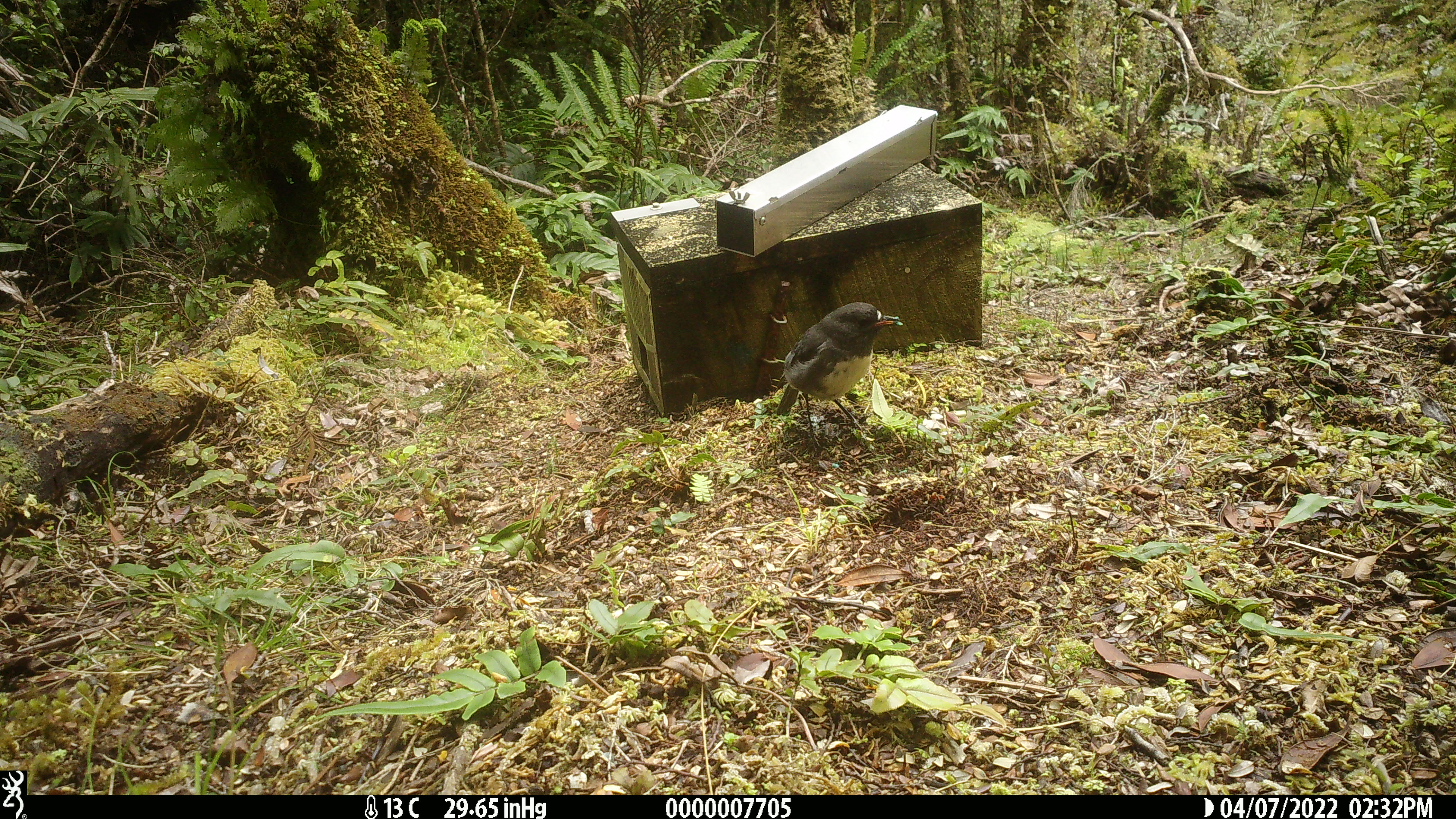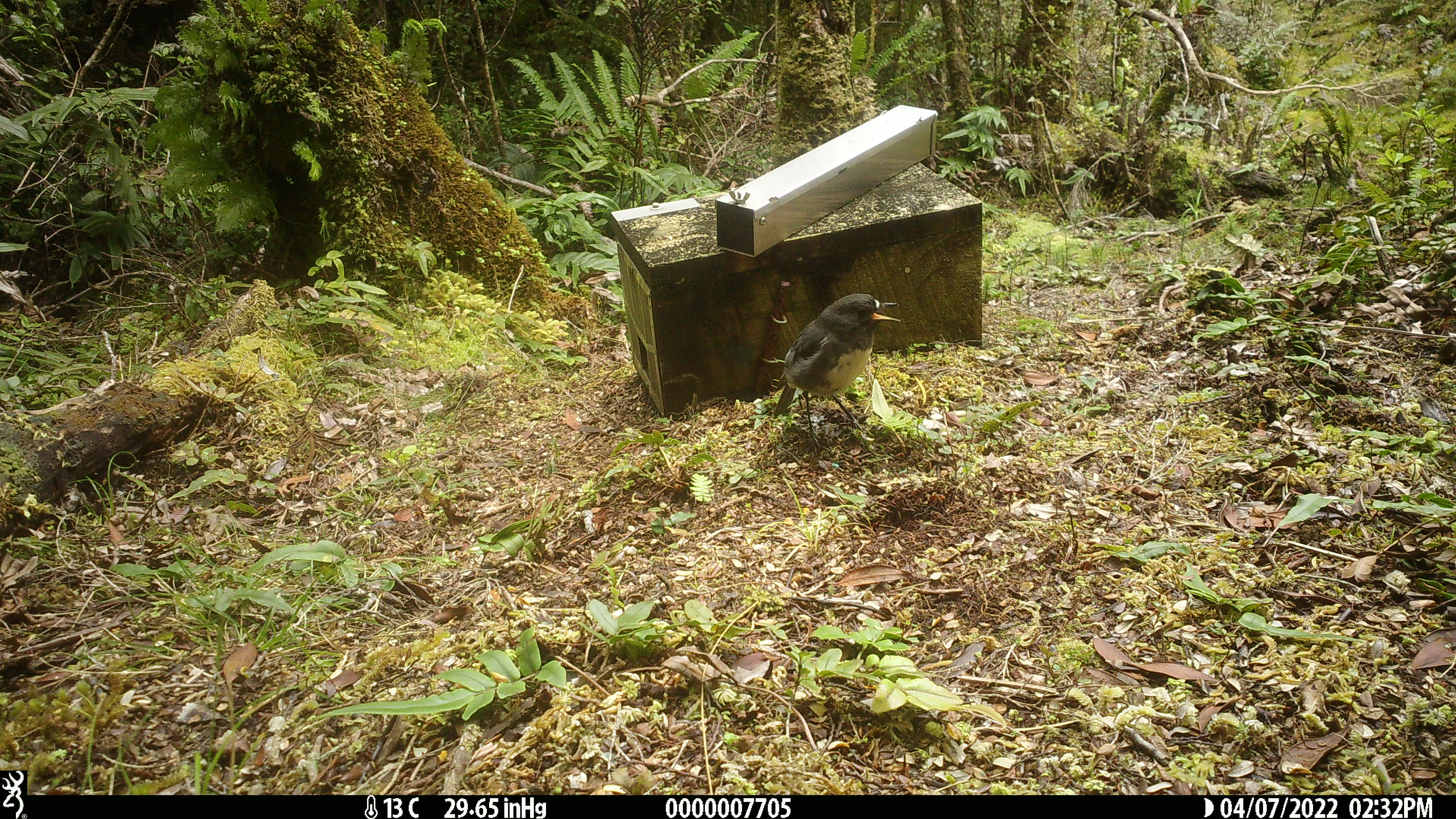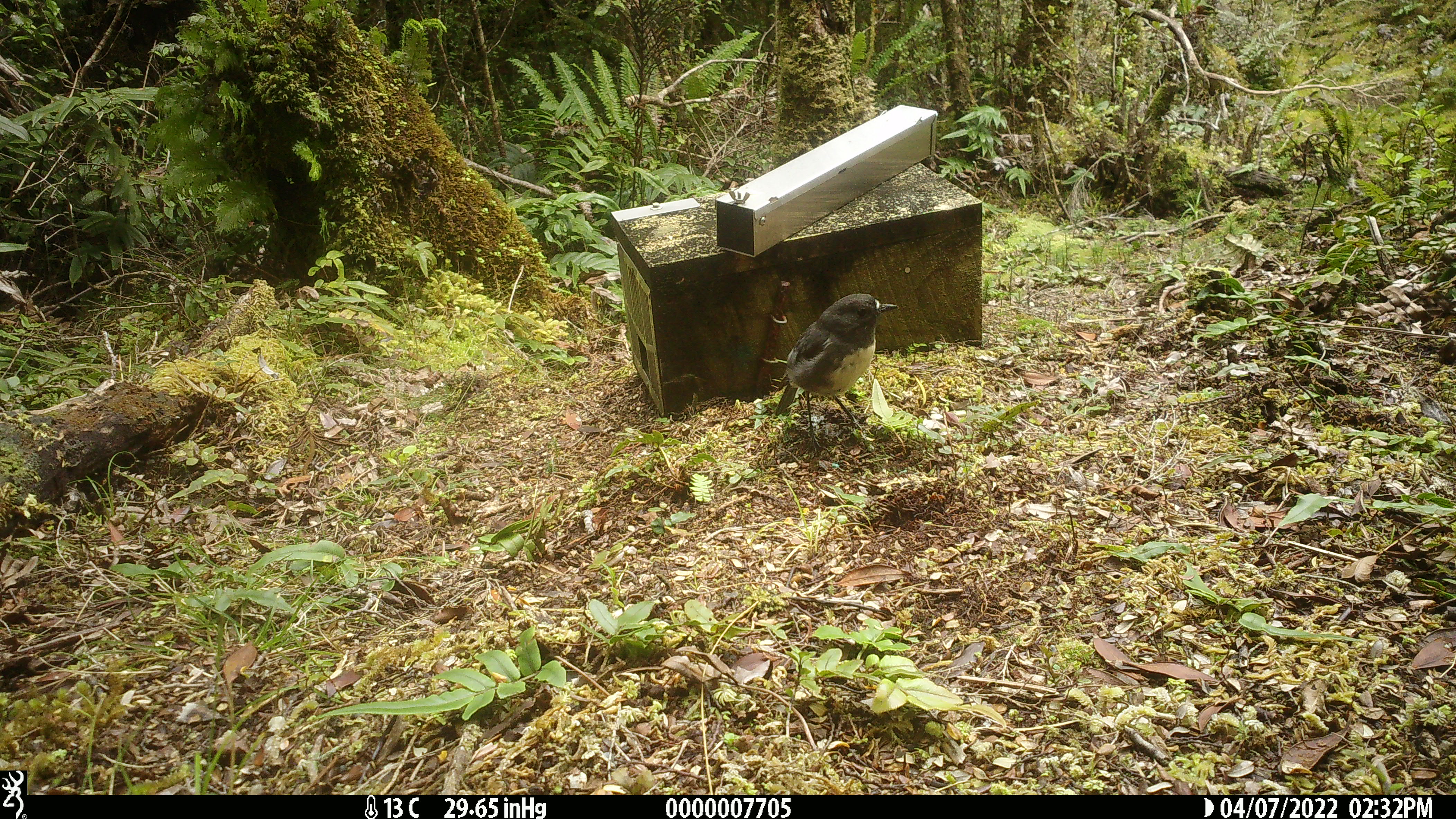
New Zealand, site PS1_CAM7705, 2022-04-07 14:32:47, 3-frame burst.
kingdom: Animalia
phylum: Chordata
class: Aves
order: Passeriformes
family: Petroicidae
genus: Petroica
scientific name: Petroica australis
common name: new zealand robin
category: robin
Robin (new zealand robin) (Petroica australis).